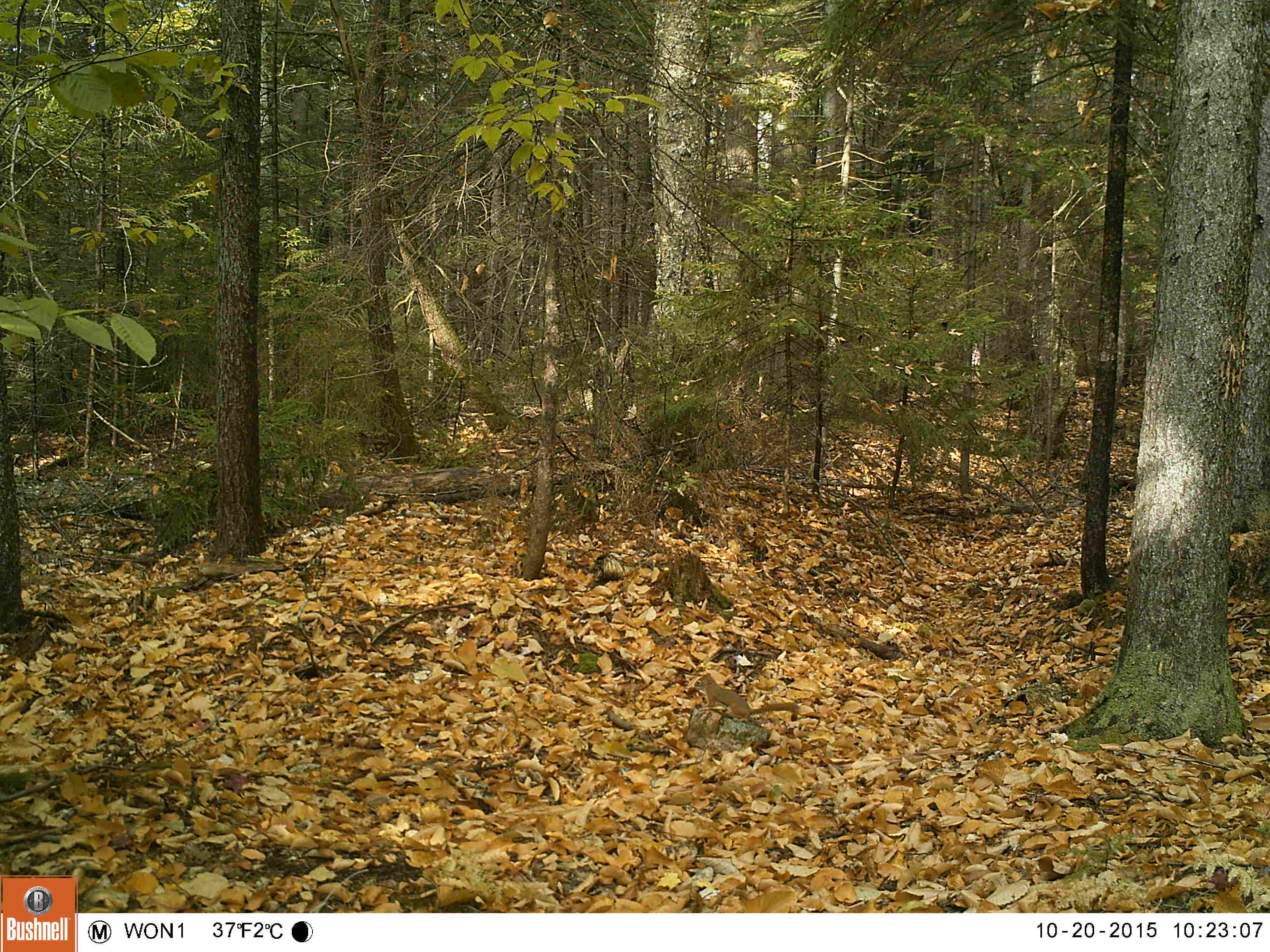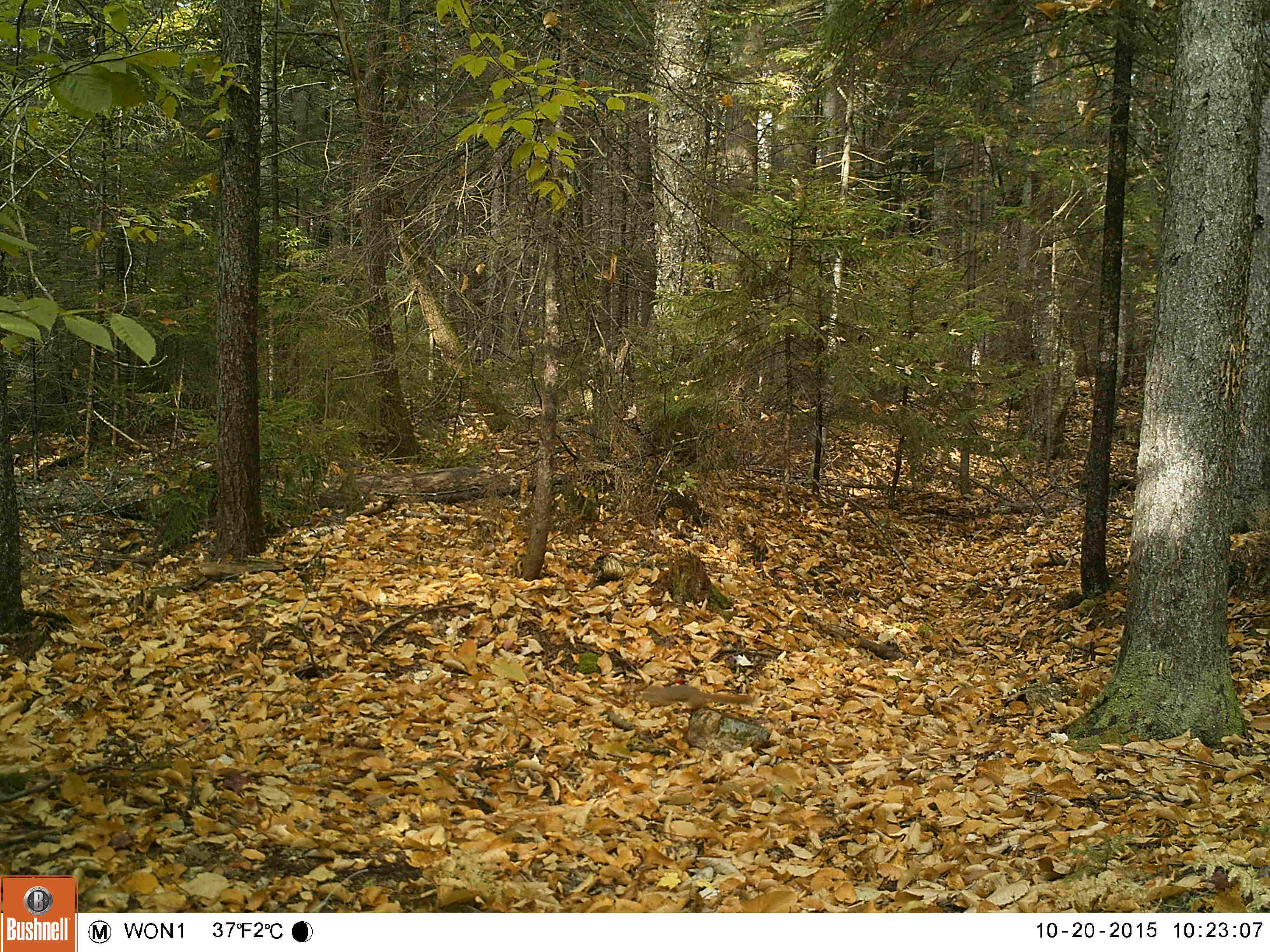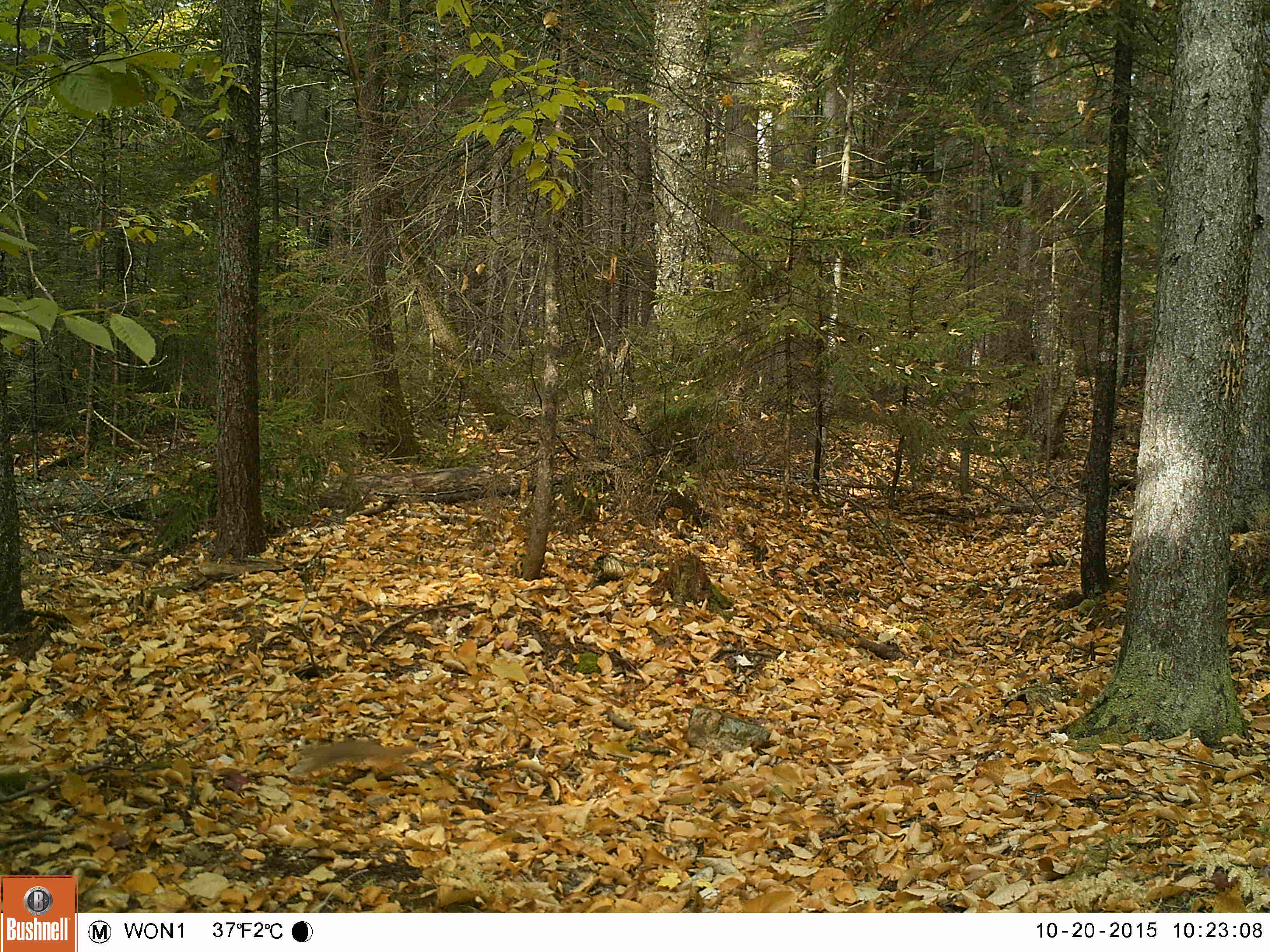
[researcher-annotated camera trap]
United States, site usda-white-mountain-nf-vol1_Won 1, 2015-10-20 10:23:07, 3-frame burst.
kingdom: Animalia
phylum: Chordata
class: Mammalia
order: Rodentia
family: Sciuridae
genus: Tamiasciurus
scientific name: Tamiasciurus hudsonicus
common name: red squirrel